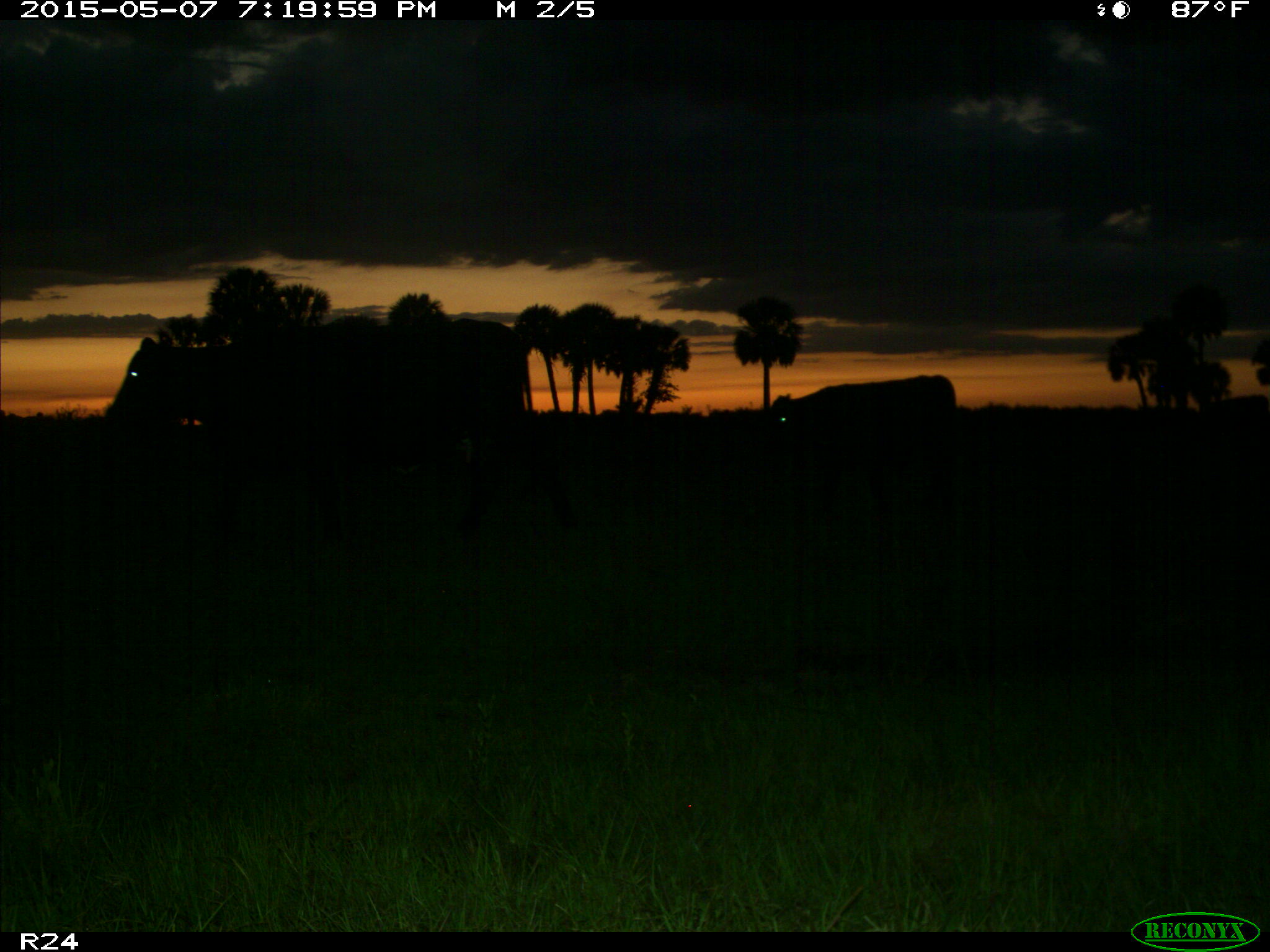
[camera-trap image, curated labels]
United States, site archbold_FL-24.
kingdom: Animalia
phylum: Chordata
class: Mammalia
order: Artiodactyla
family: Bovidae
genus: Bos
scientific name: Bos taurus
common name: domestic cow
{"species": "Bos taurus (domestic cow)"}